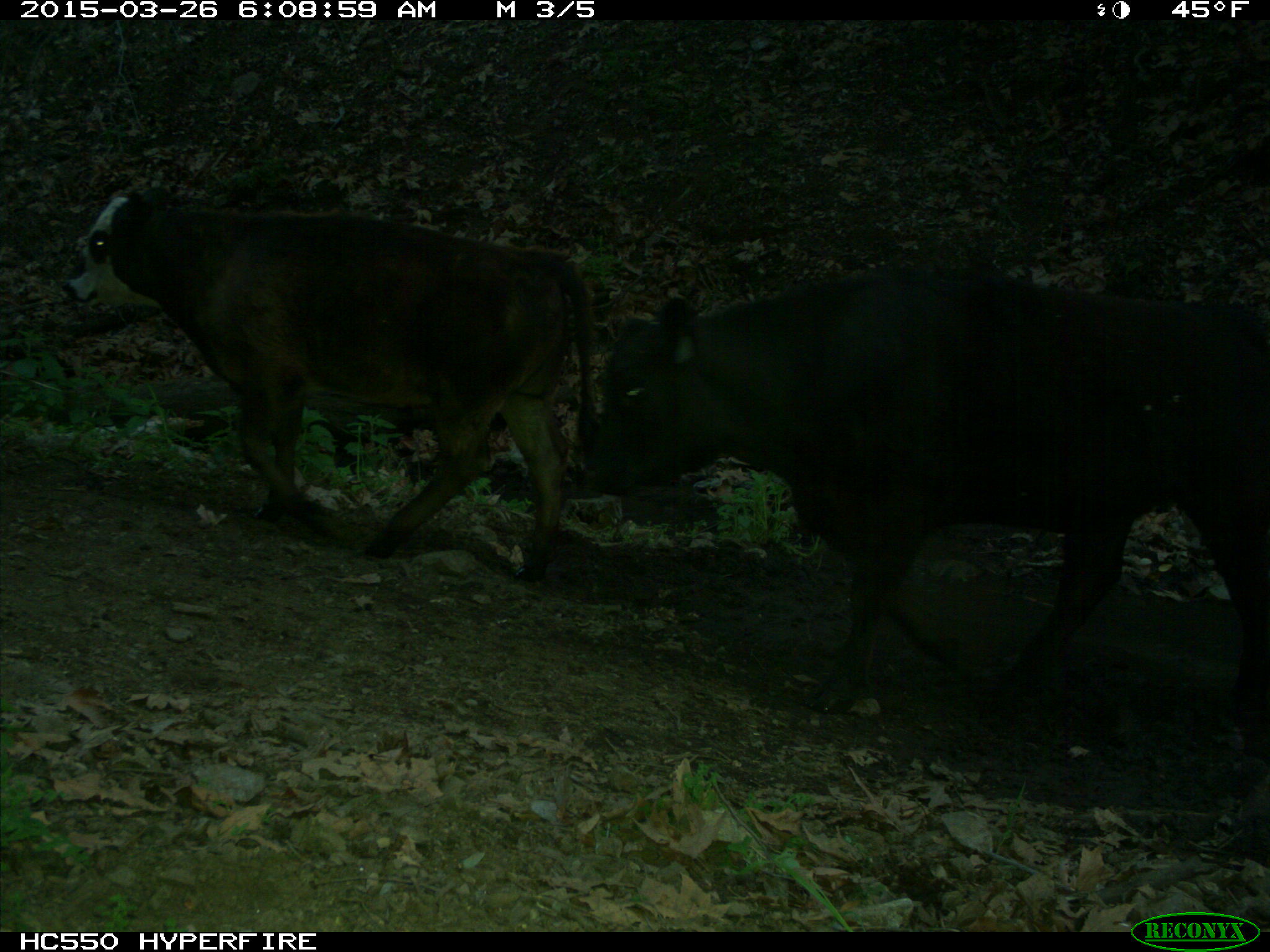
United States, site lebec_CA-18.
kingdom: Animalia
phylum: Chordata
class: Mammalia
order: Artiodactyla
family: Bovidae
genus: Bos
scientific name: Bos taurus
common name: domestic cow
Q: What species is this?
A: Bos taurus (domestic cow).